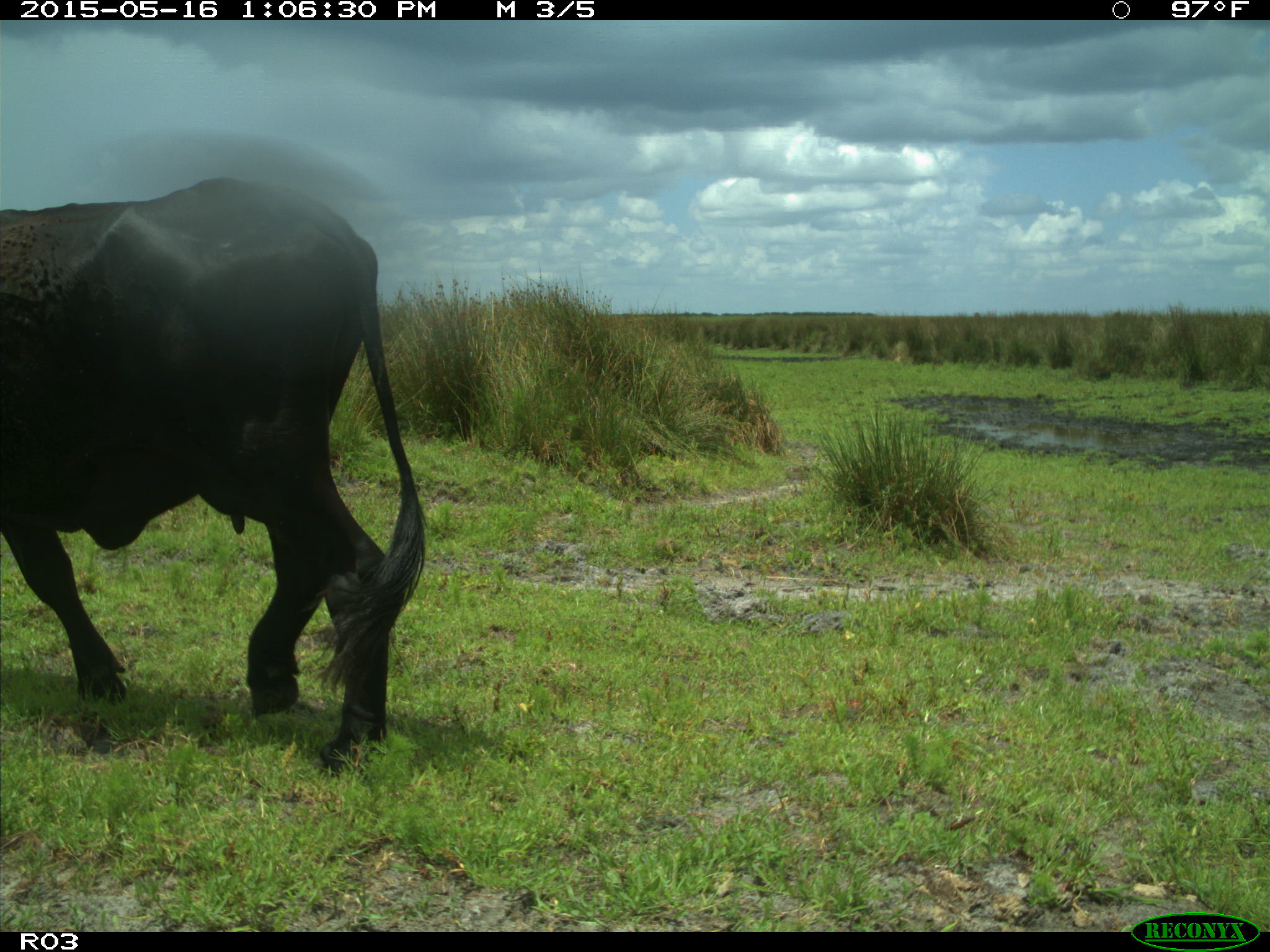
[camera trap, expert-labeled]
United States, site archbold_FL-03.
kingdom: Animalia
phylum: Chordata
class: Mammalia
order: Artiodactyla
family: Bovidae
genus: Bos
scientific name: Bos taurus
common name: domestic cow